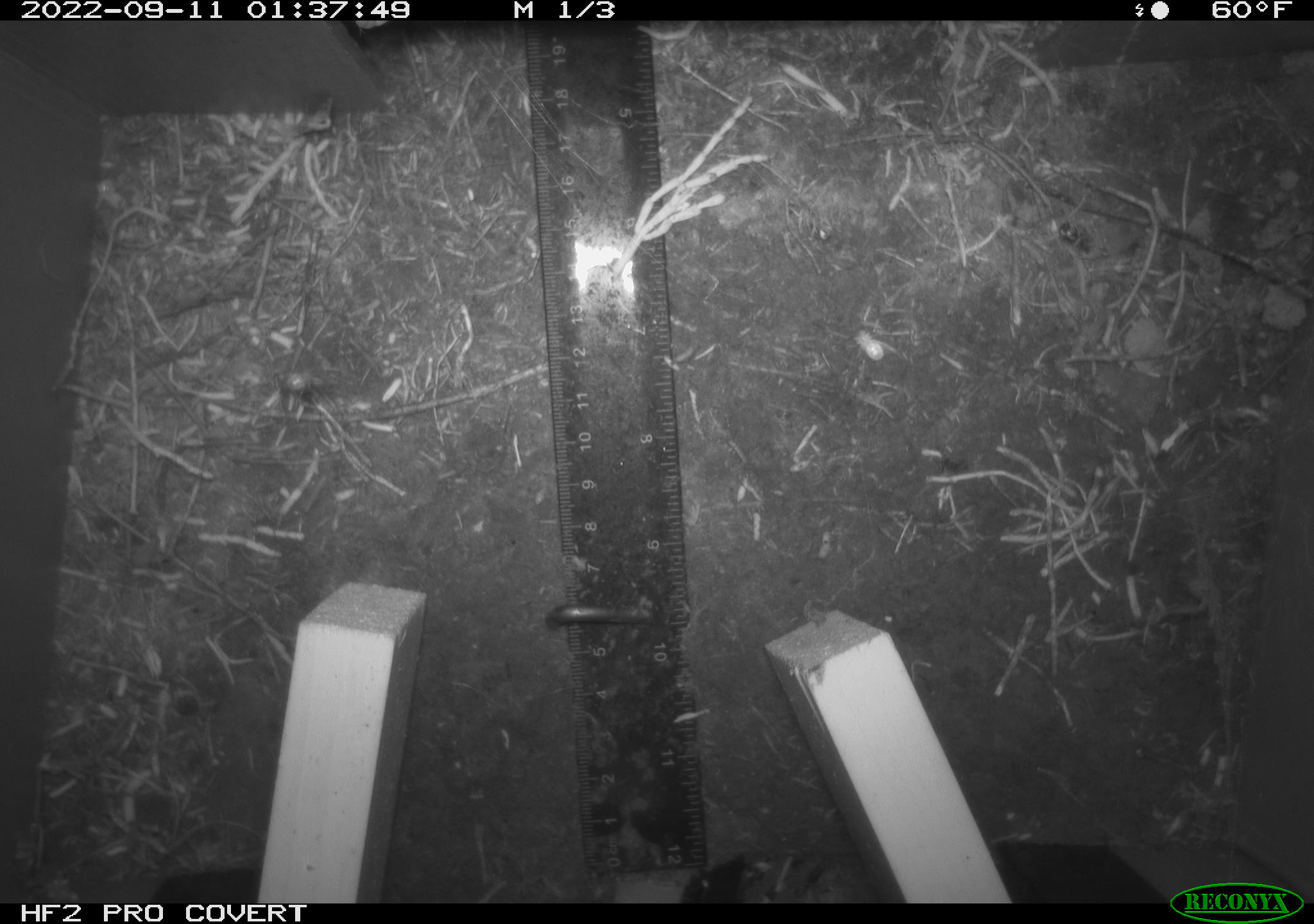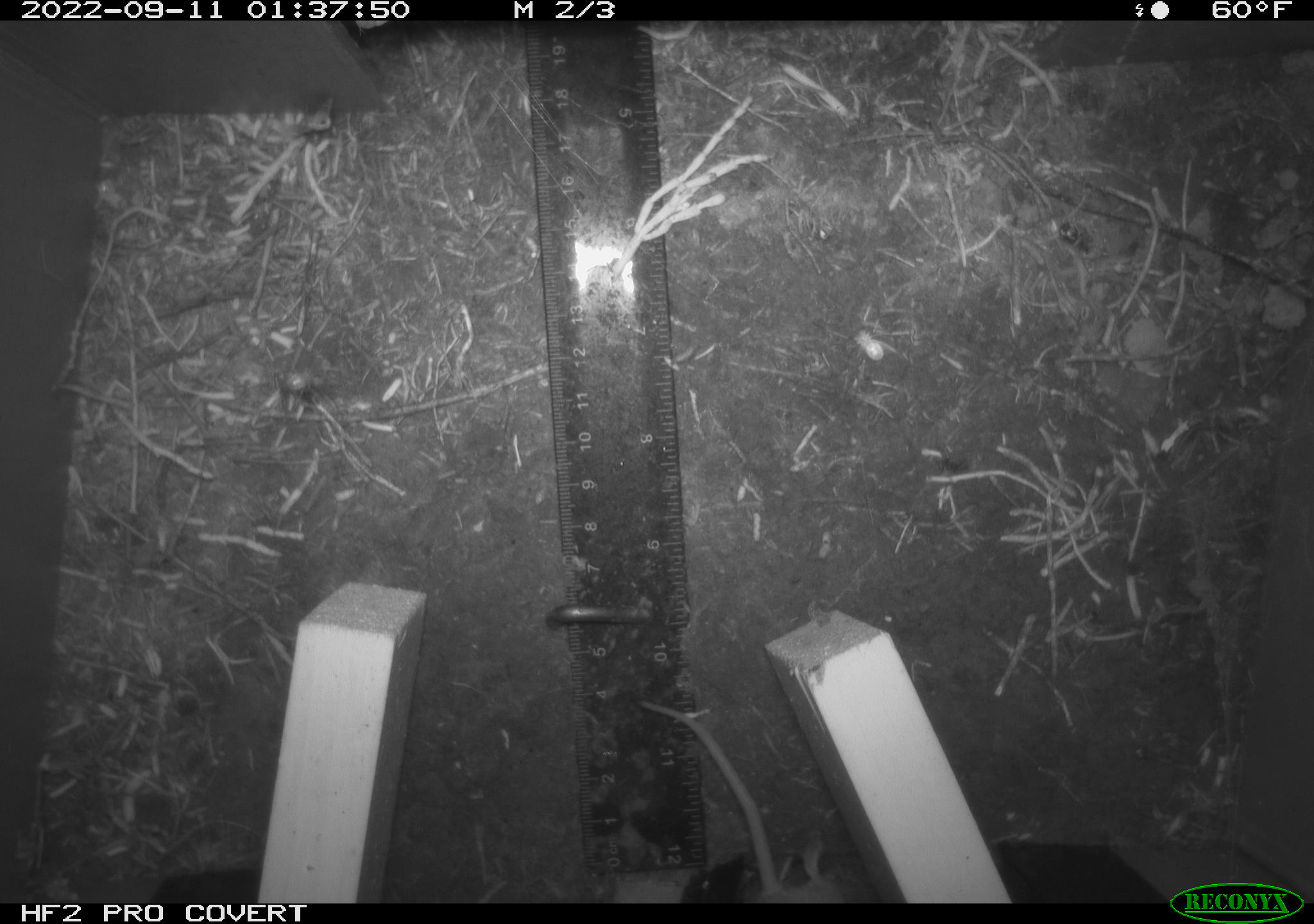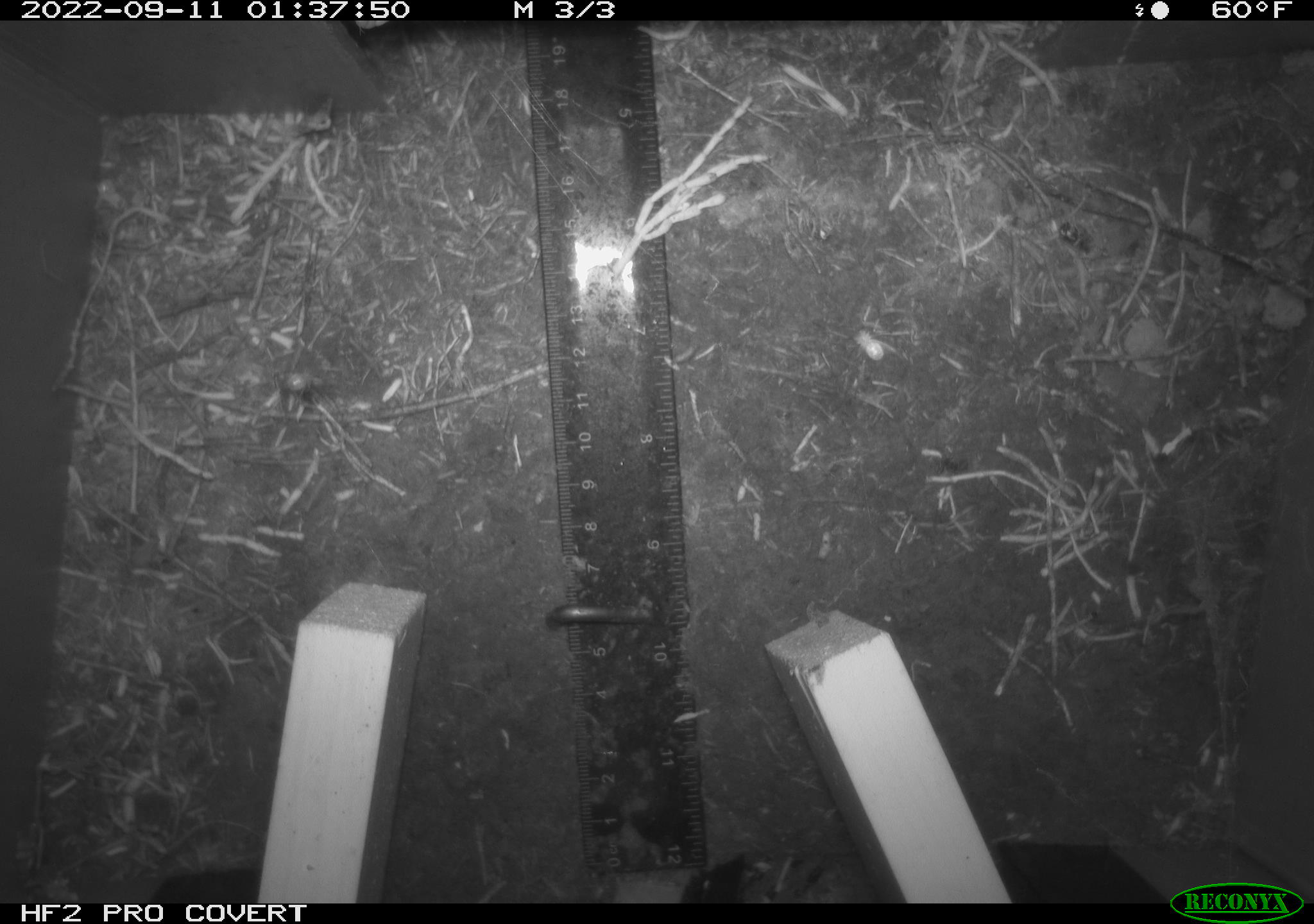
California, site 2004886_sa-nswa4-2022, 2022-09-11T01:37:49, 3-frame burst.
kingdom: Animalia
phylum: Chordata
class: Mammalia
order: Rodentia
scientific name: Rodentia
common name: rodent